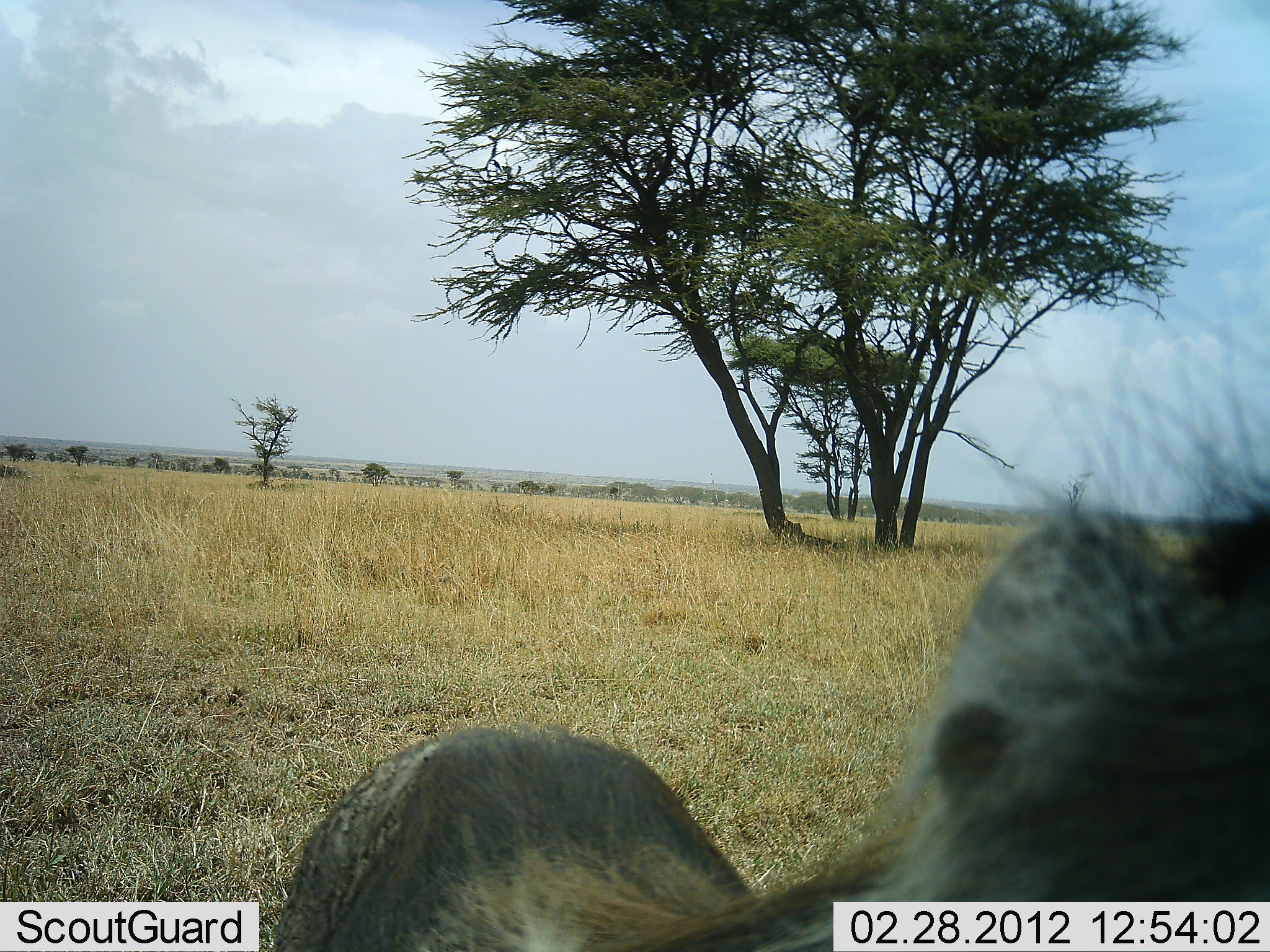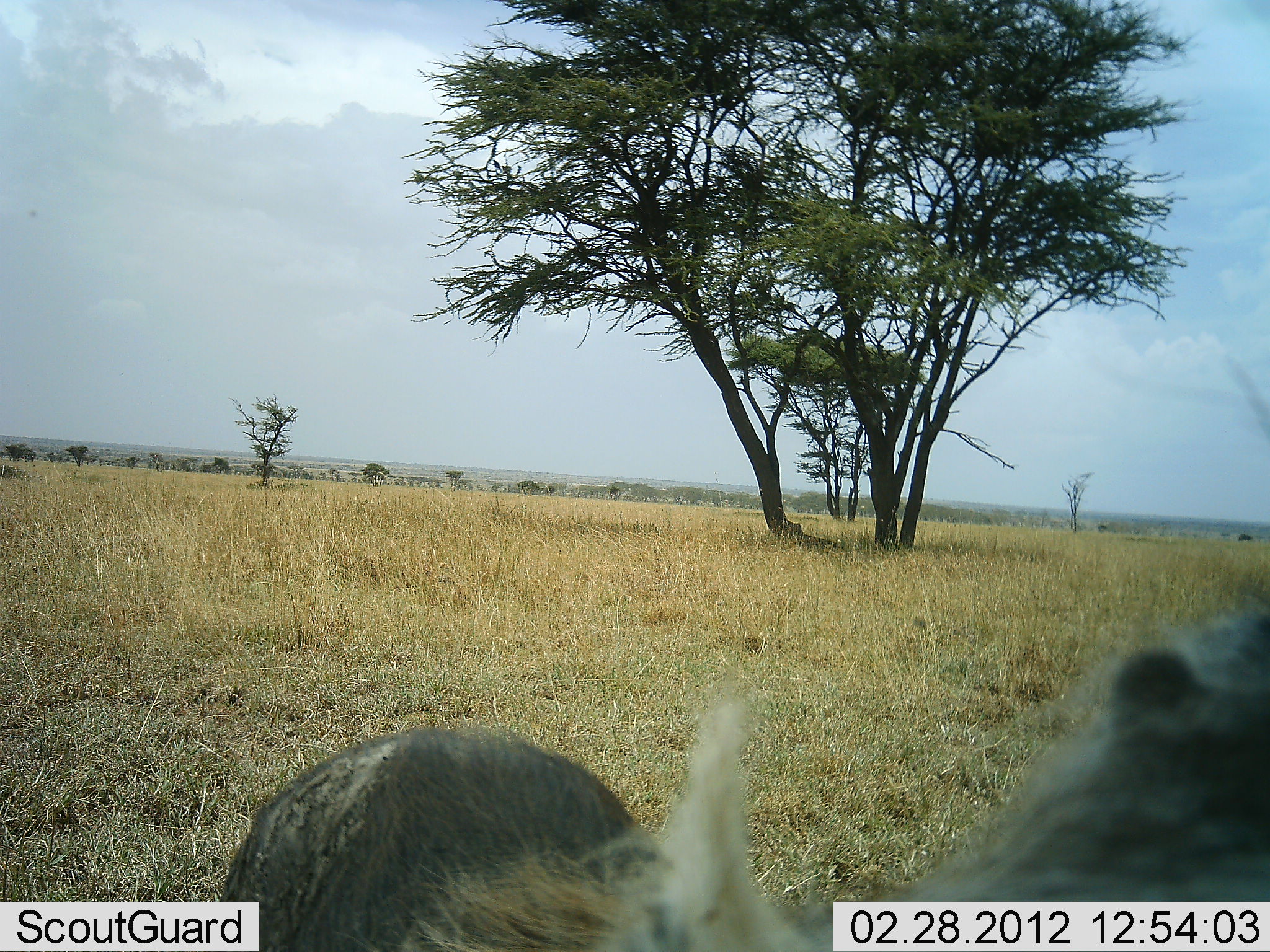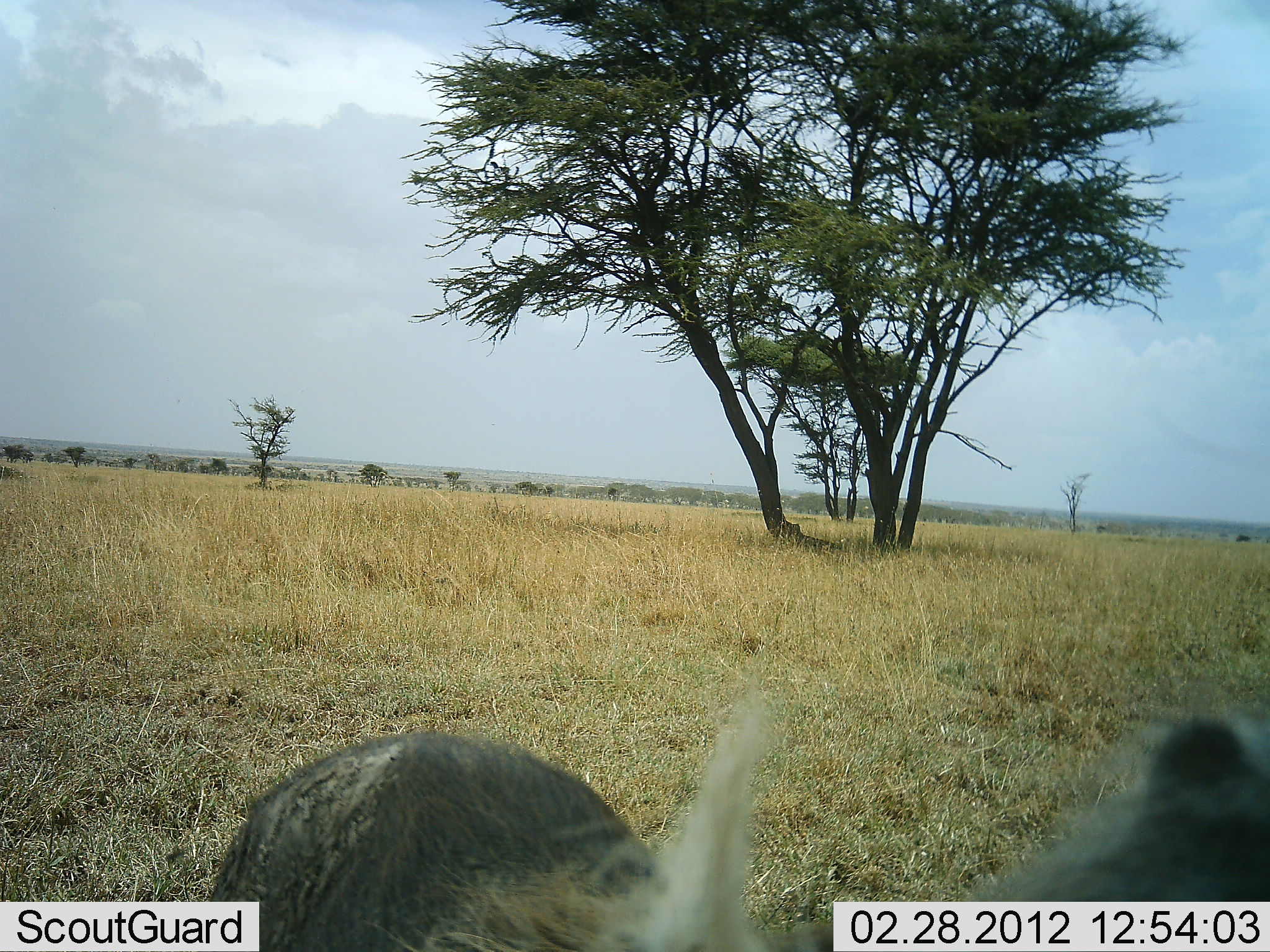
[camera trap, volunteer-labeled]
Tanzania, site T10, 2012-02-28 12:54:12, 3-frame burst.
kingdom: Animalia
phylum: Chordata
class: Mammalia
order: Artiodactyla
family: Suidae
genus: Phacochoerus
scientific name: Phacochoerus africanus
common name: warthog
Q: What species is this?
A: Warthog (Phacochoerus africanus).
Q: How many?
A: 1.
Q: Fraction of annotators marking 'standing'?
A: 53%.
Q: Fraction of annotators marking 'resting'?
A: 0%.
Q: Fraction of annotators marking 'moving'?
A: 13%.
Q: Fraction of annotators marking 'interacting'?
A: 20%.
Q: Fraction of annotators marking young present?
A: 0%.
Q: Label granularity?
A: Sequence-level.